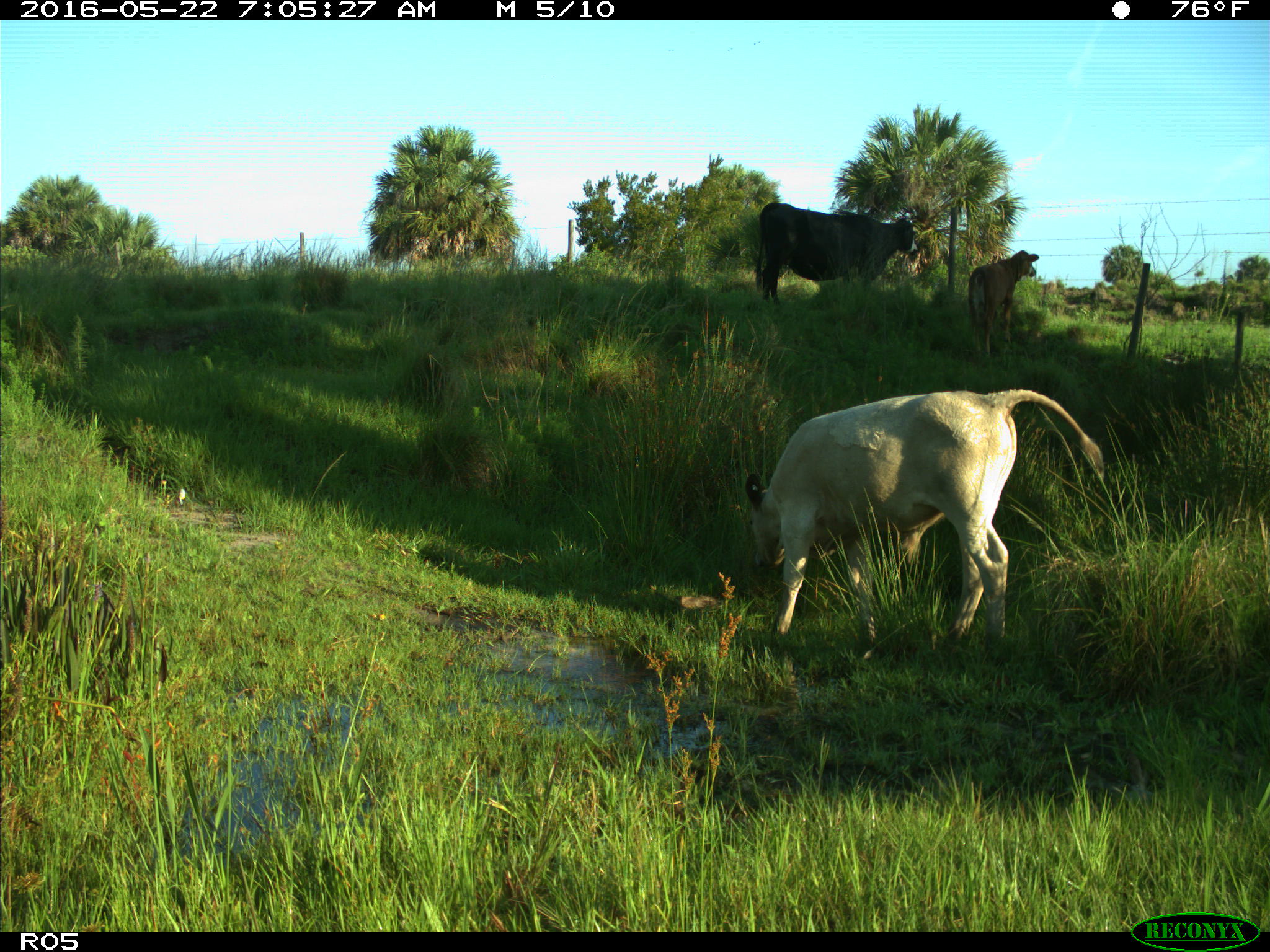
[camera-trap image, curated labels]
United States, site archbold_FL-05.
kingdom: Animalia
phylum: Chordata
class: Mammalia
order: Artiodactyla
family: Bovidae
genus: Bos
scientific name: Bos taurus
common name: domestic cow